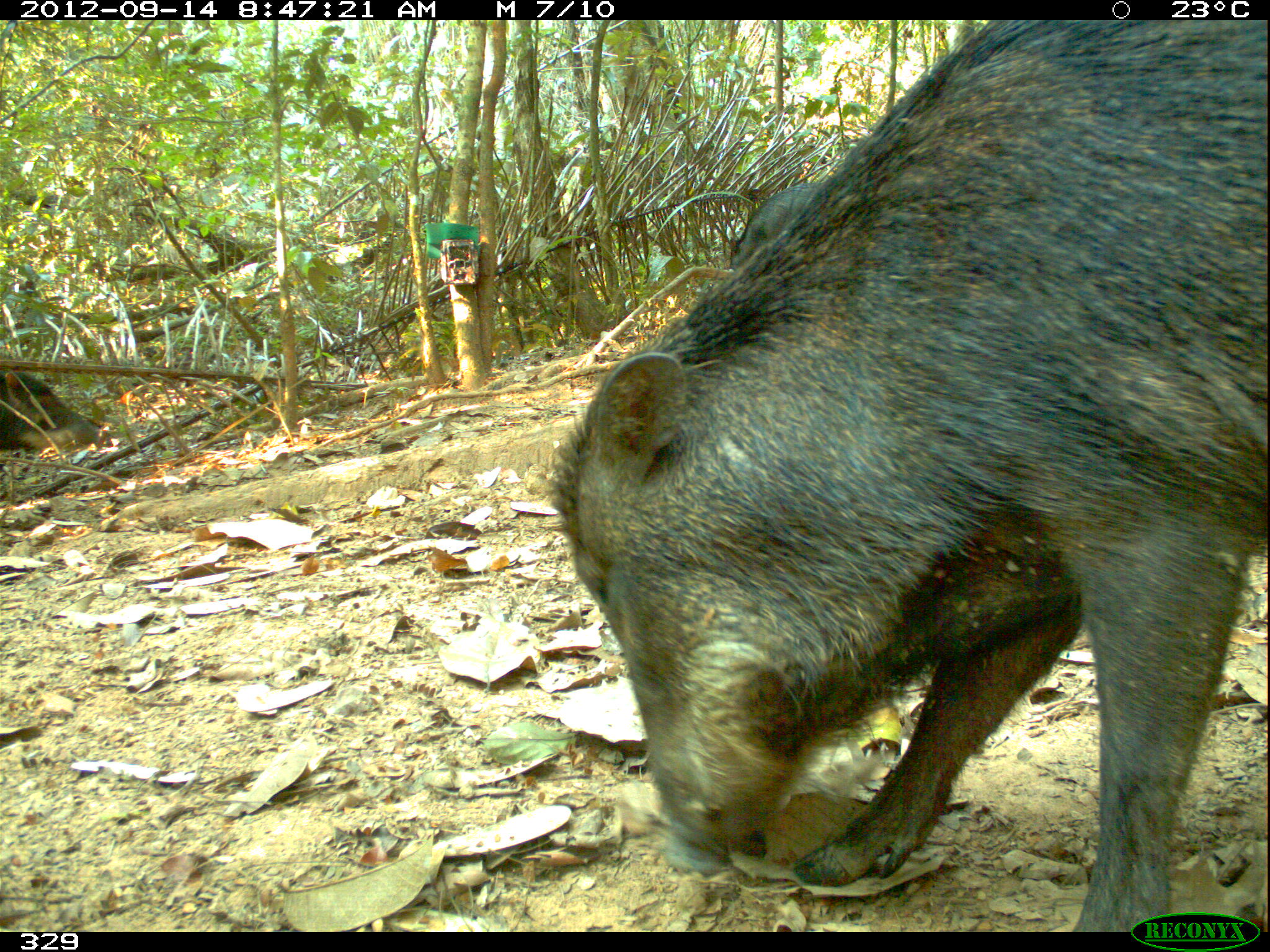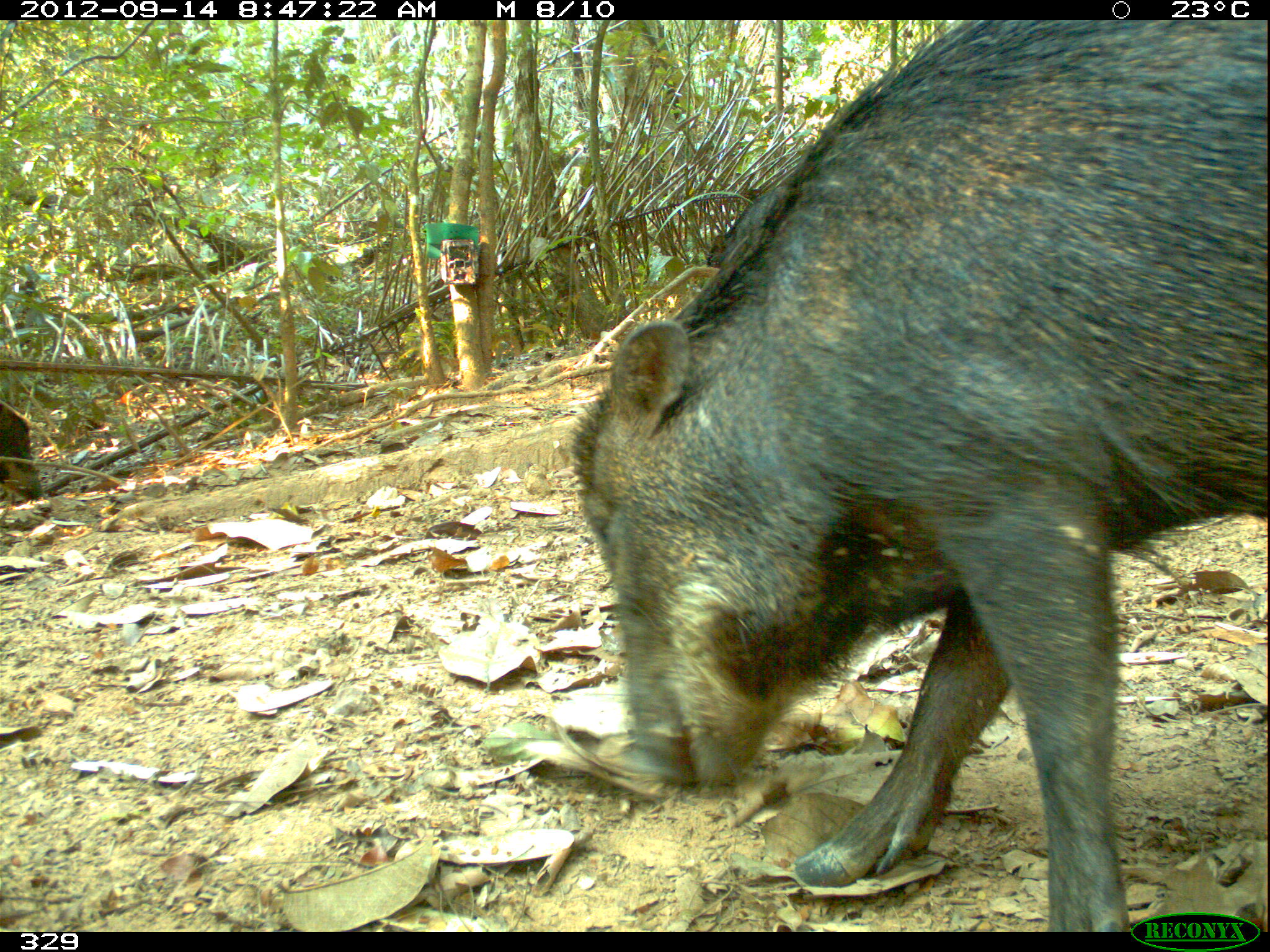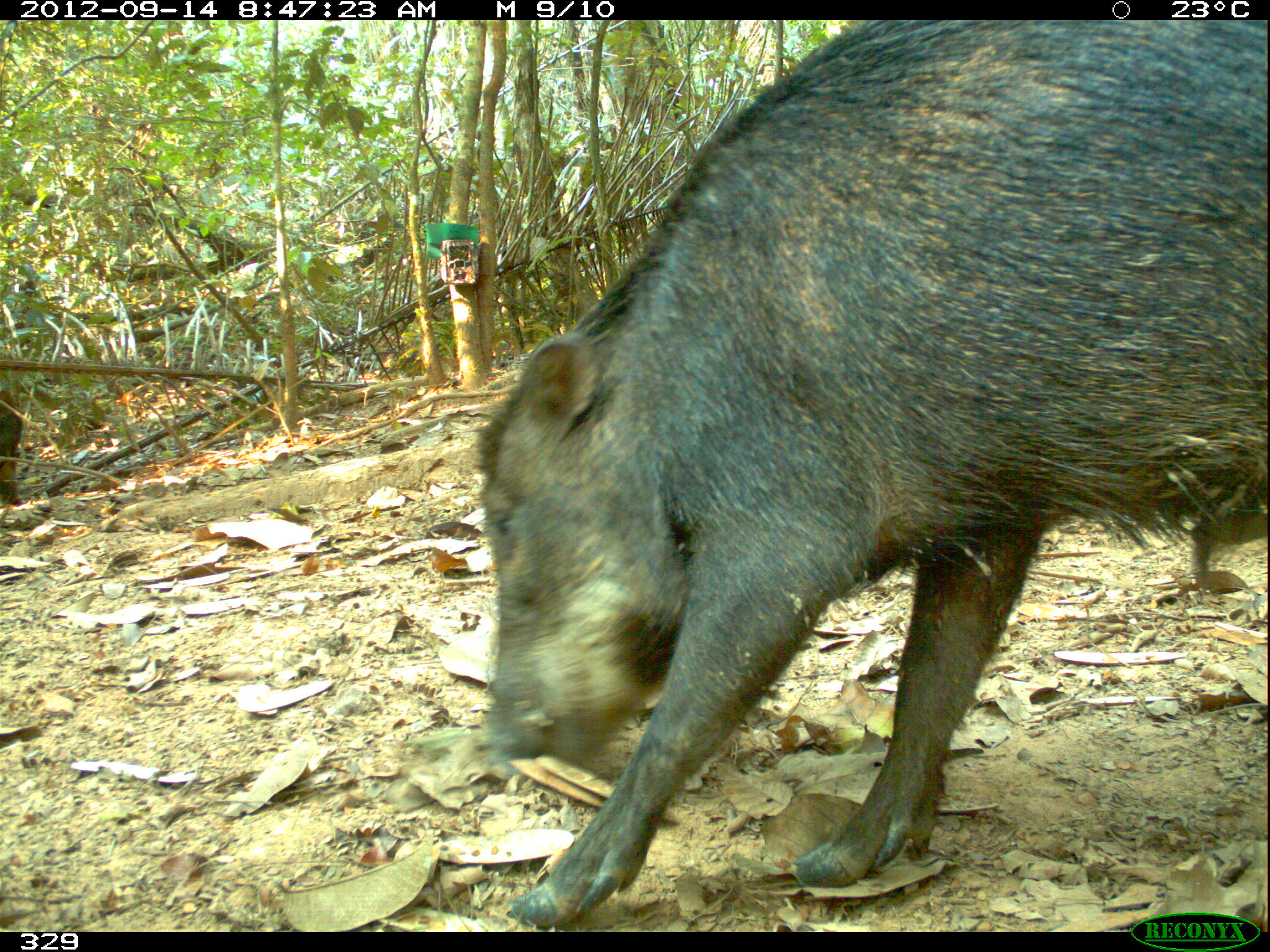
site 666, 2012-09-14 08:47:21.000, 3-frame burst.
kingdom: Animalia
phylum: Chordata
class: Mammalia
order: Artiodactyla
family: Tayassuidae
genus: Tayassu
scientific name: Tayassu pecari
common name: white-lipped peccary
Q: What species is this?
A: Tayassu pecari (white-lipped peccary).